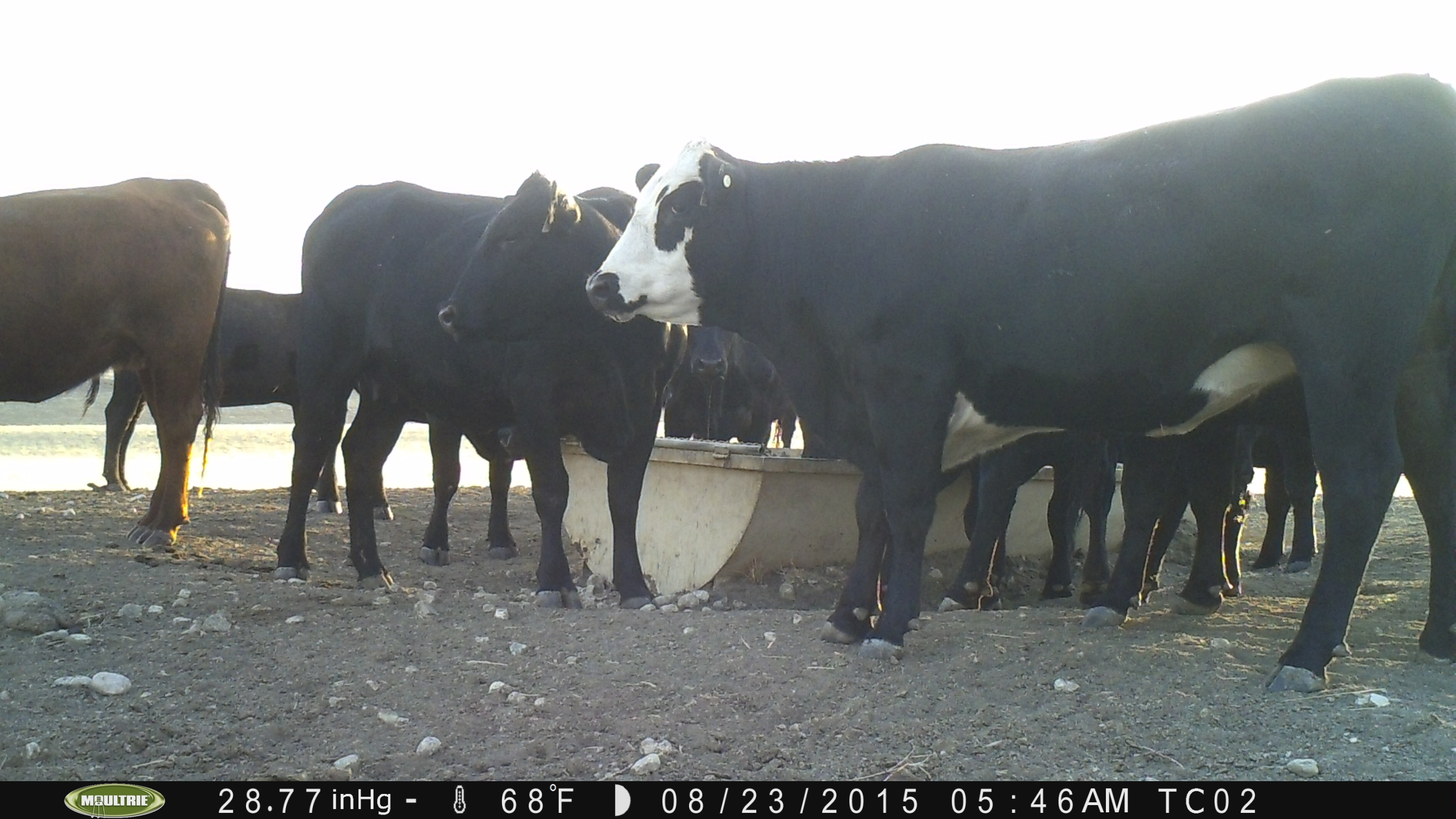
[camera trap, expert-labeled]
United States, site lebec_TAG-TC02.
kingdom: Animalia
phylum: Chordata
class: Mammalia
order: Artiodactyla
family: Bovidae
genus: Bos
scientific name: Bos taurus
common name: domestic cow